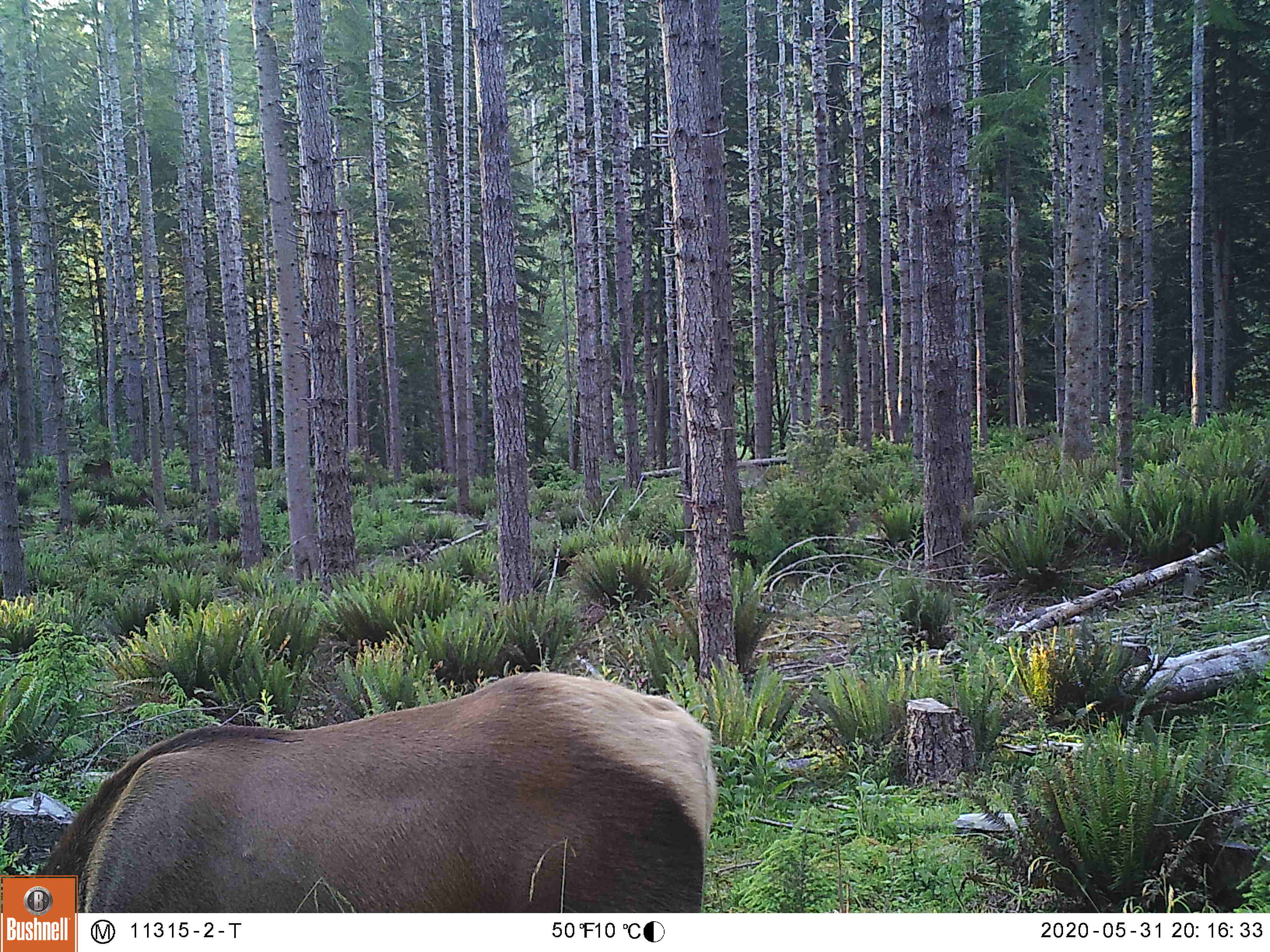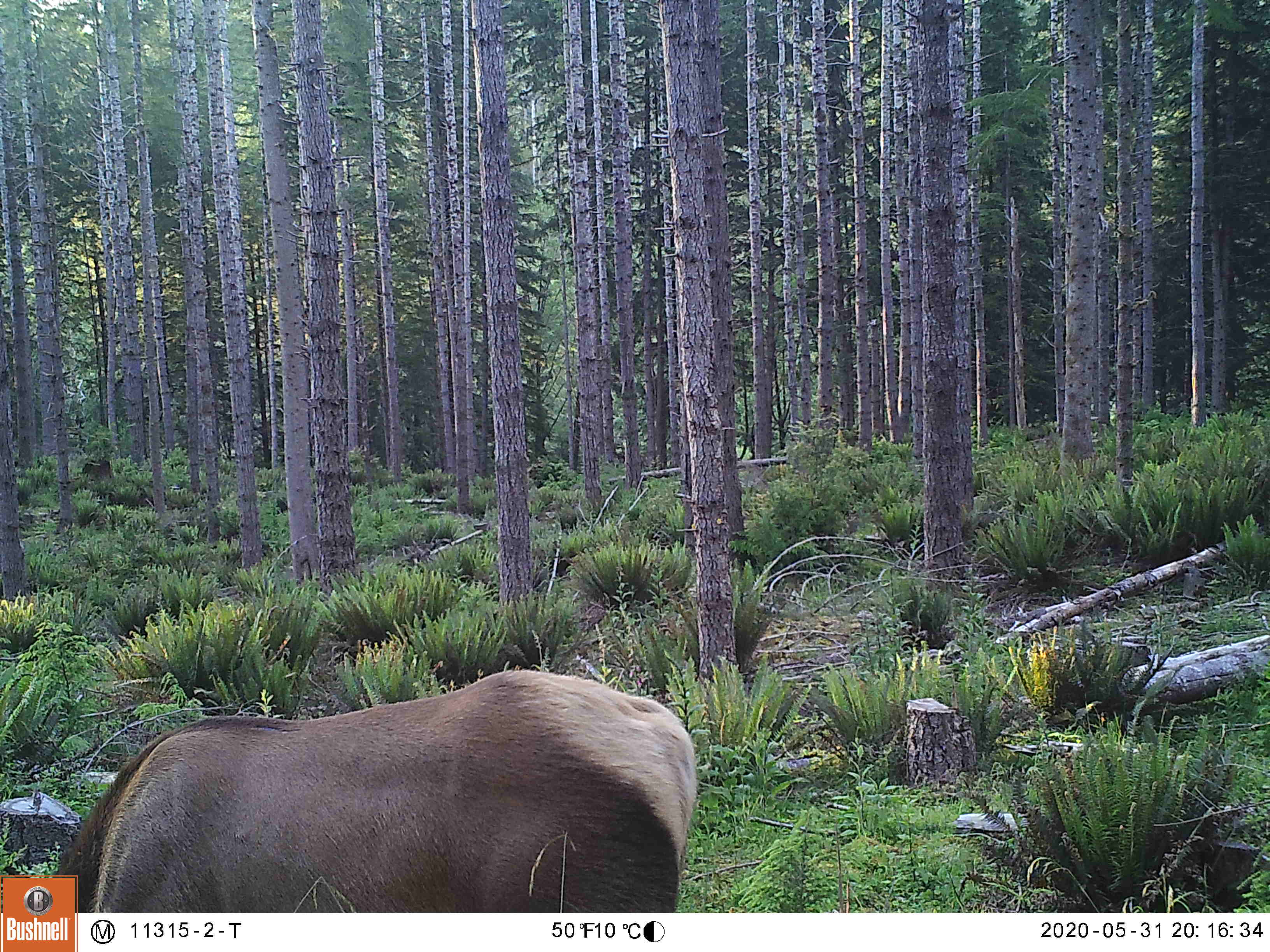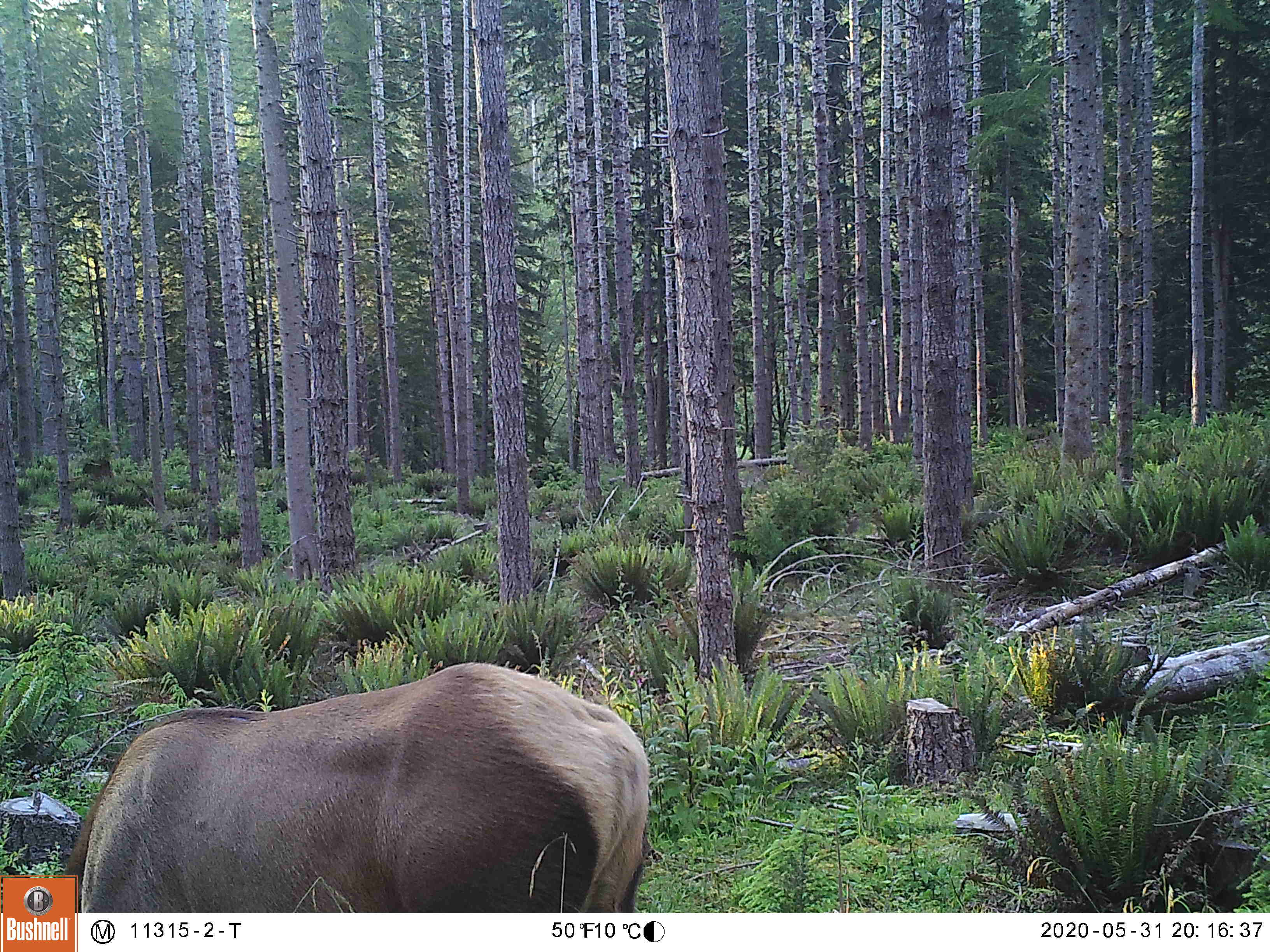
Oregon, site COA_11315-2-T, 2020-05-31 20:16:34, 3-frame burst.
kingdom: Animalia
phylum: Chordata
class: Mammalia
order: Artiodactyla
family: Cervidae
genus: Cervus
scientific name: Cervus canadensis roosevelti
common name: roosevelt elk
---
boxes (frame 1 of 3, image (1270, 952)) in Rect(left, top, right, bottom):
roosevelt elk: Rect(78, 664, 724, 904)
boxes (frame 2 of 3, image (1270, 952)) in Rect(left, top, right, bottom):
roosevelt elk: Rect(82, 660, 708, 904)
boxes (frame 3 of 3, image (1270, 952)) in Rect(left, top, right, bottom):
roosevelt elk: Rect(82, 655, 658, 904)